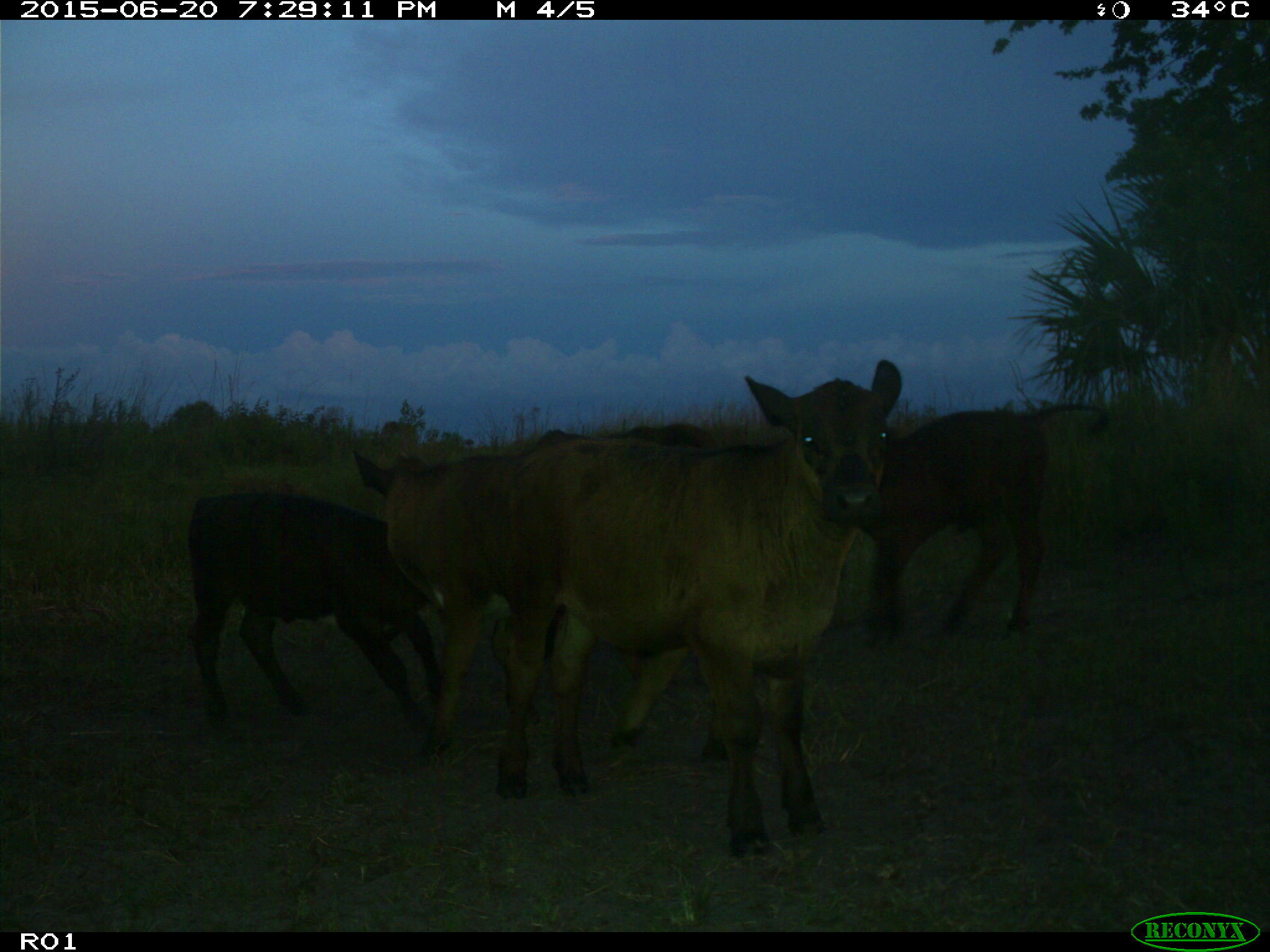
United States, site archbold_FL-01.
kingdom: Animalia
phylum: Chordata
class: Mammalia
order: Artiodactyla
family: Bovidae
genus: Bos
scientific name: Bos taurus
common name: domestic cow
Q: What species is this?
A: Bos taurus (domestic cow).